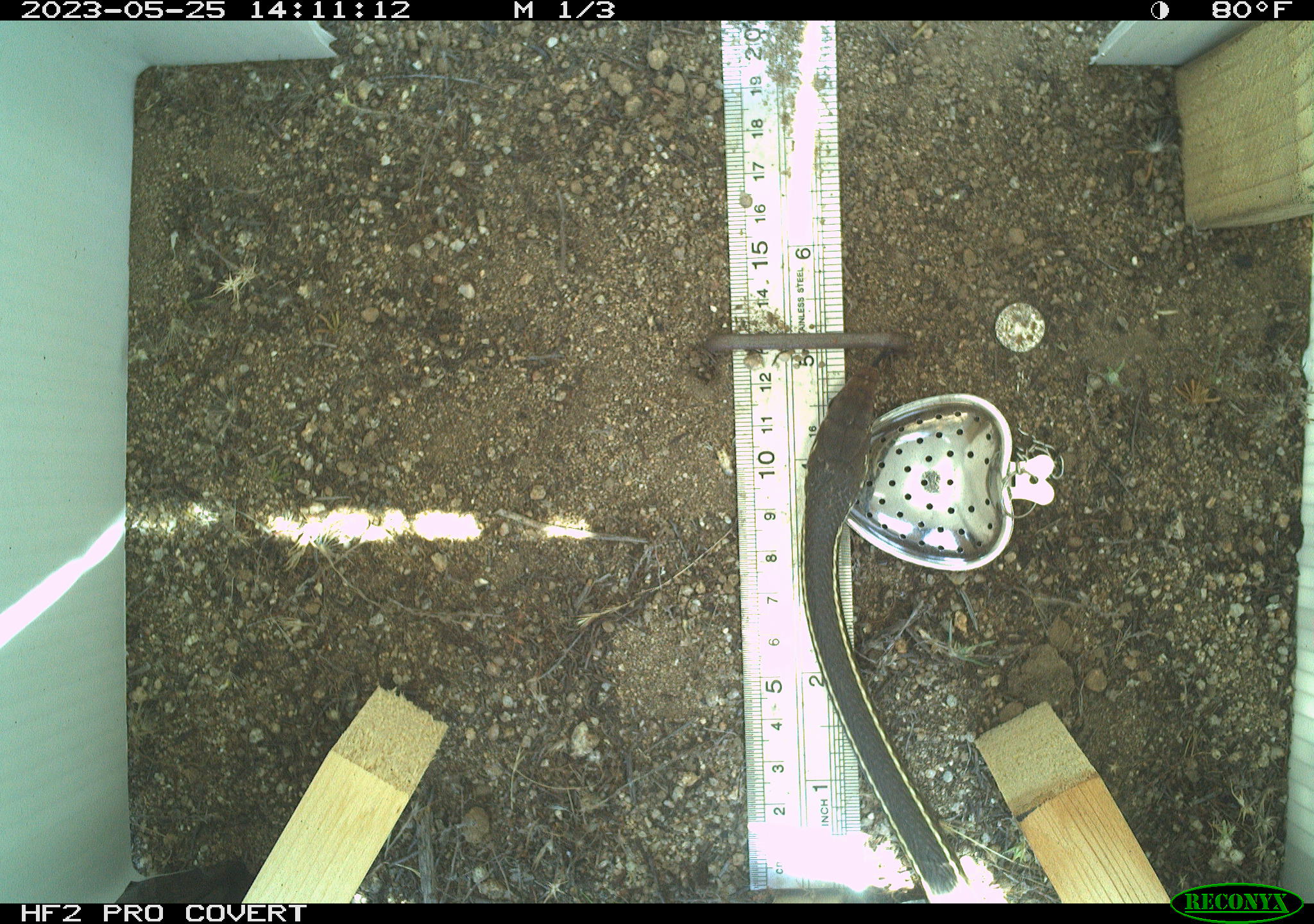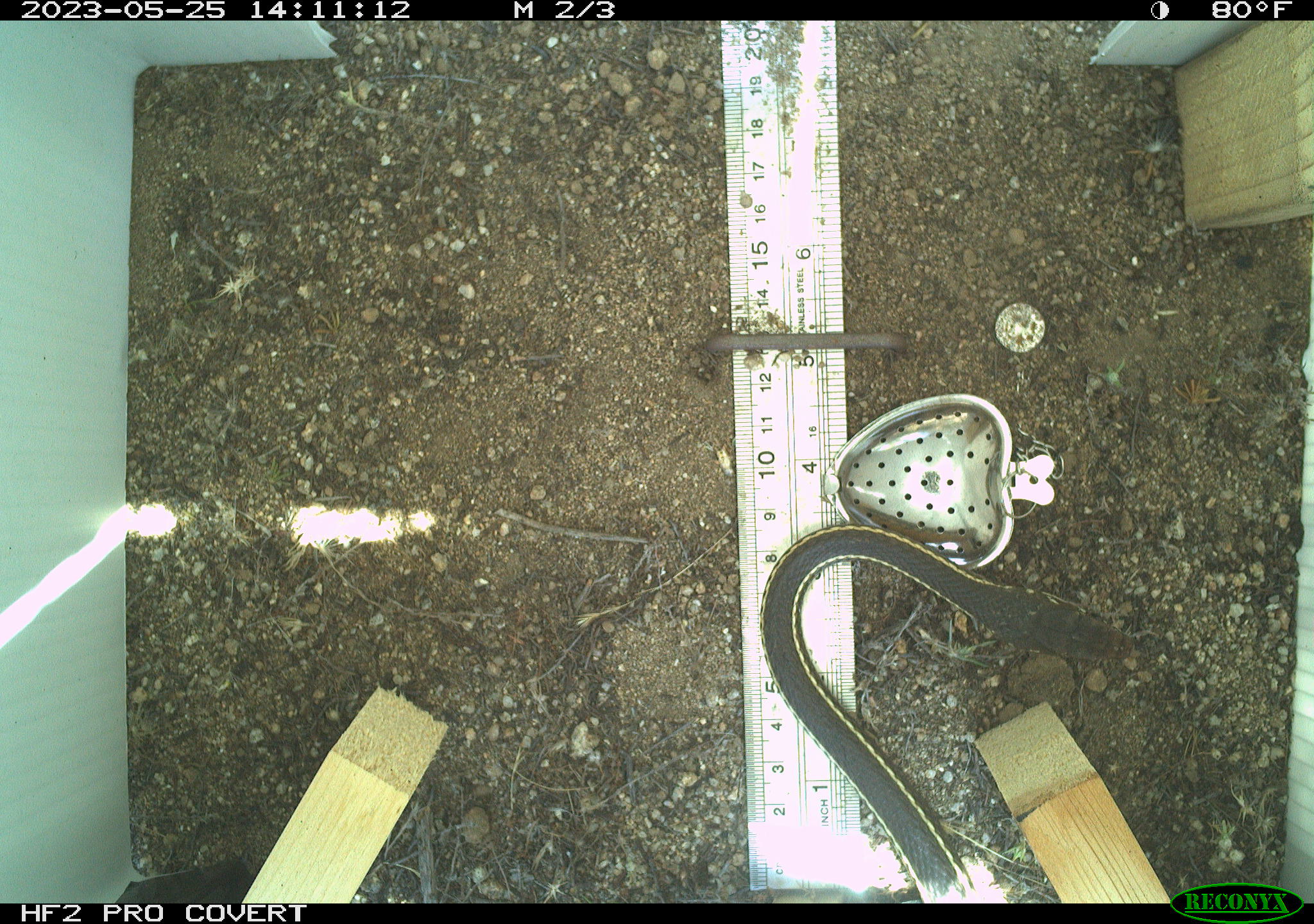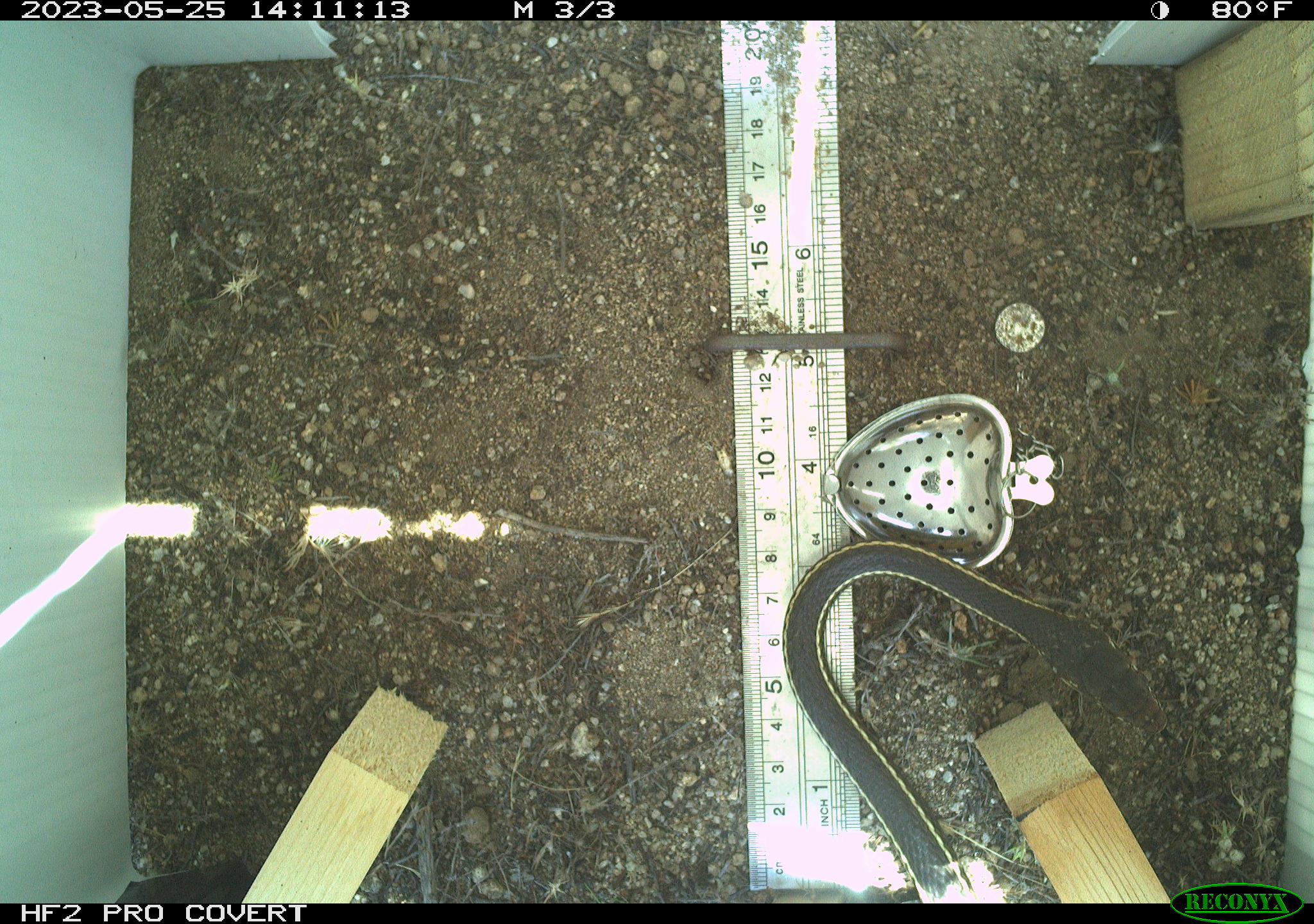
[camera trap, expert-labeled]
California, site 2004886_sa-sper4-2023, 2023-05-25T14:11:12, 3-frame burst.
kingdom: Animalia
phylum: Chordata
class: Reptilia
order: Squamata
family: Colubridae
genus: Masticophis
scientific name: Masticophis lateralis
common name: striped racer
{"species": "striped racer (Masticophis lateralis)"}